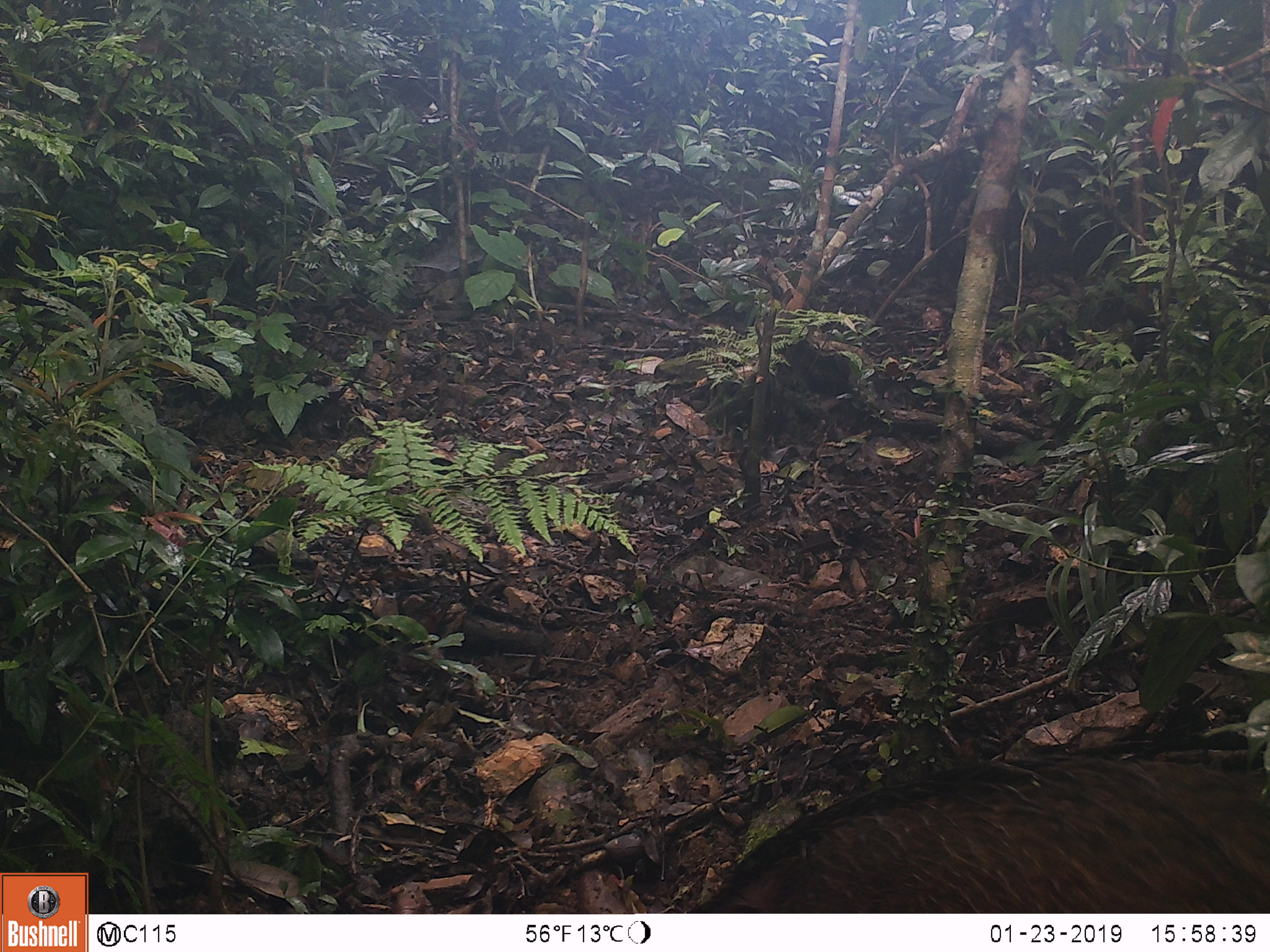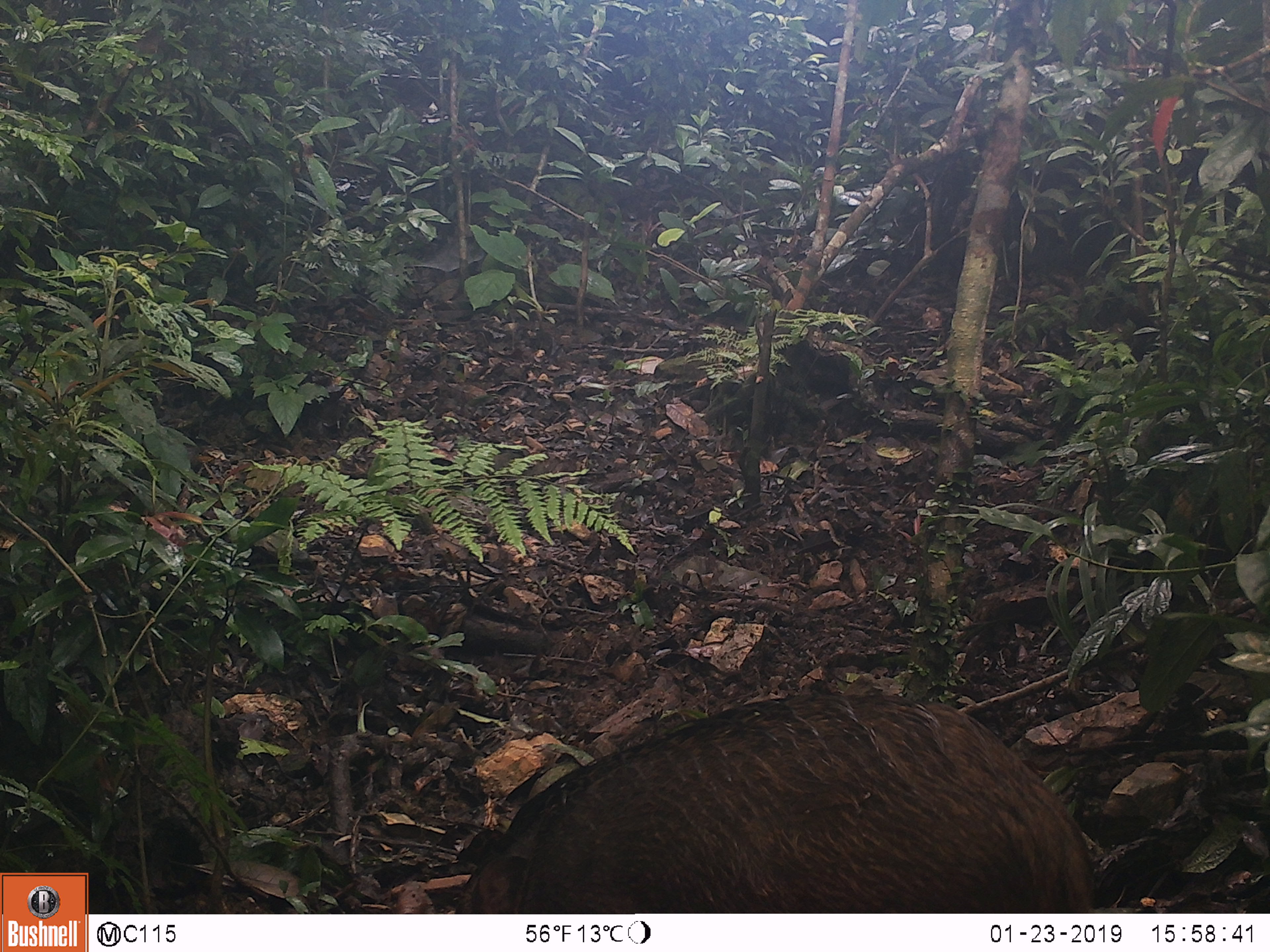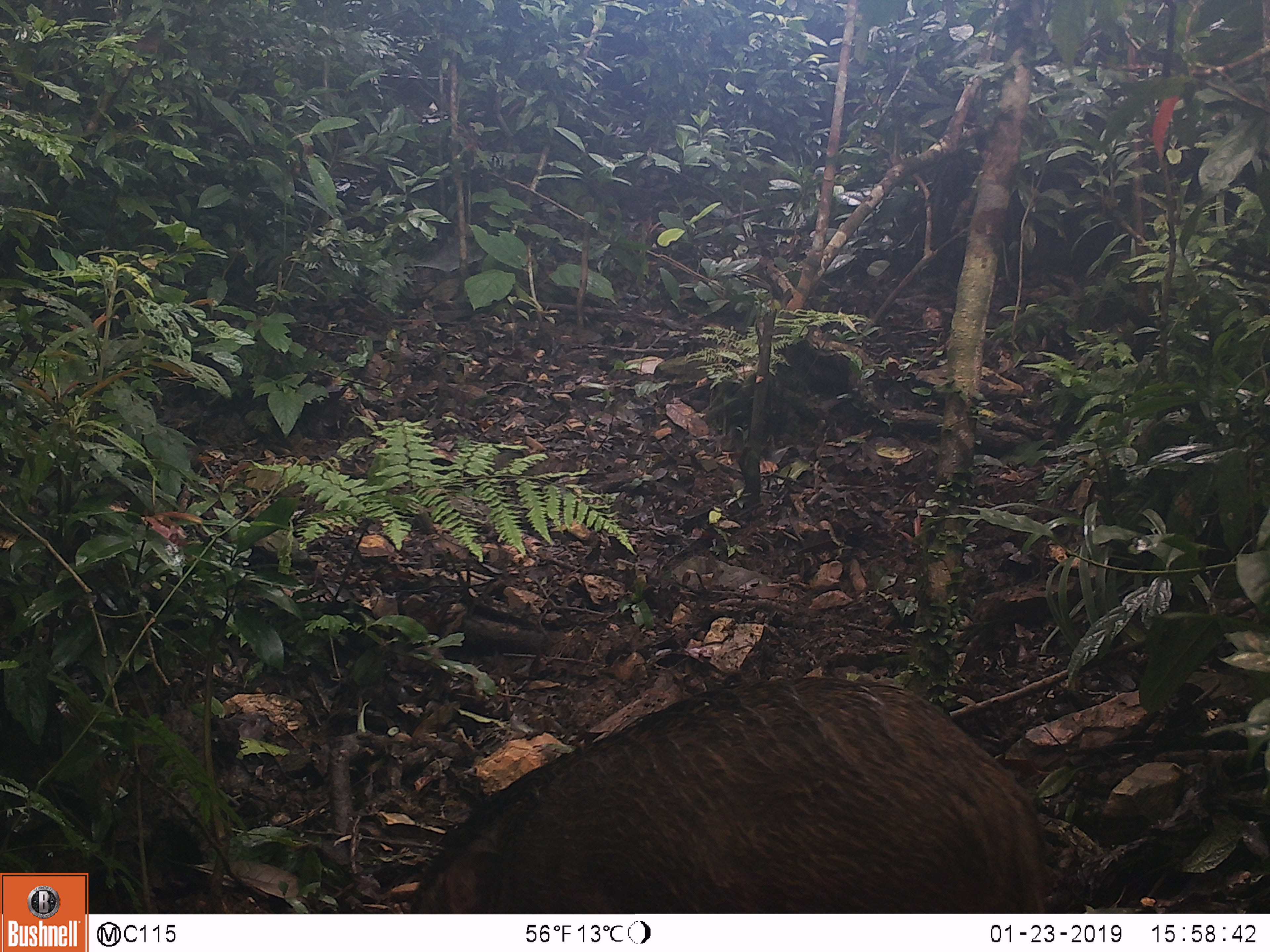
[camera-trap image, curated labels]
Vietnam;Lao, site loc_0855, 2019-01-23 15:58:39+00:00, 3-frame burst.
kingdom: Animalia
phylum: Chordata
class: Mammalia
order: Artiodactyla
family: Suidae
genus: Sus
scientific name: Sus scrofa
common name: eurasian wild pig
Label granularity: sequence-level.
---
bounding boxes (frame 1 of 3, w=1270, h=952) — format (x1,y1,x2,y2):
eurasian wild pig: (702,753,1267,914)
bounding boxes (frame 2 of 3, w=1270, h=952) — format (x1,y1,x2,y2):
eurasian wild pig: (451,685,1096,913)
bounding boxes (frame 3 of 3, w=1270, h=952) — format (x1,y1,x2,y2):
eurasian wild pig: (409,673,1051,910)